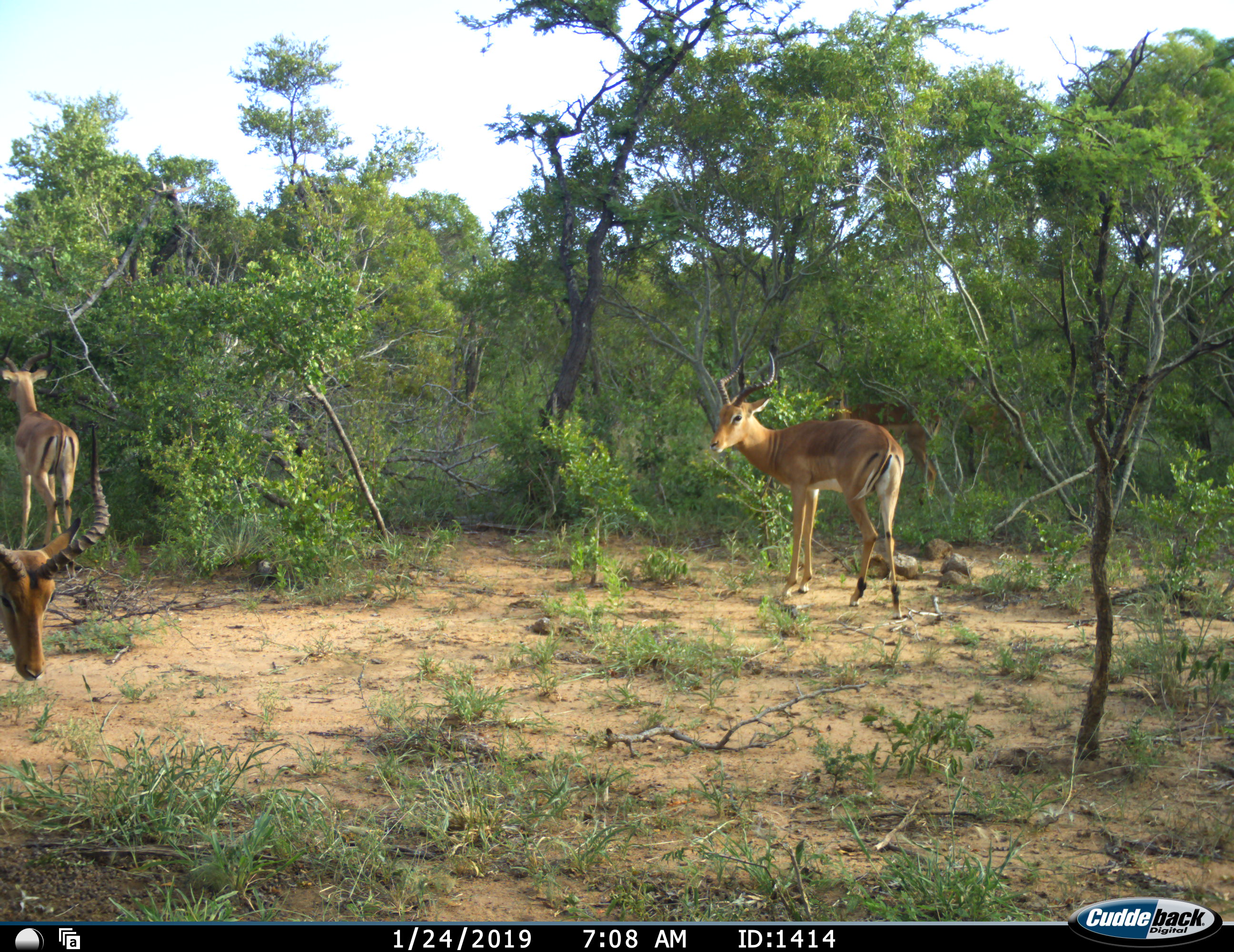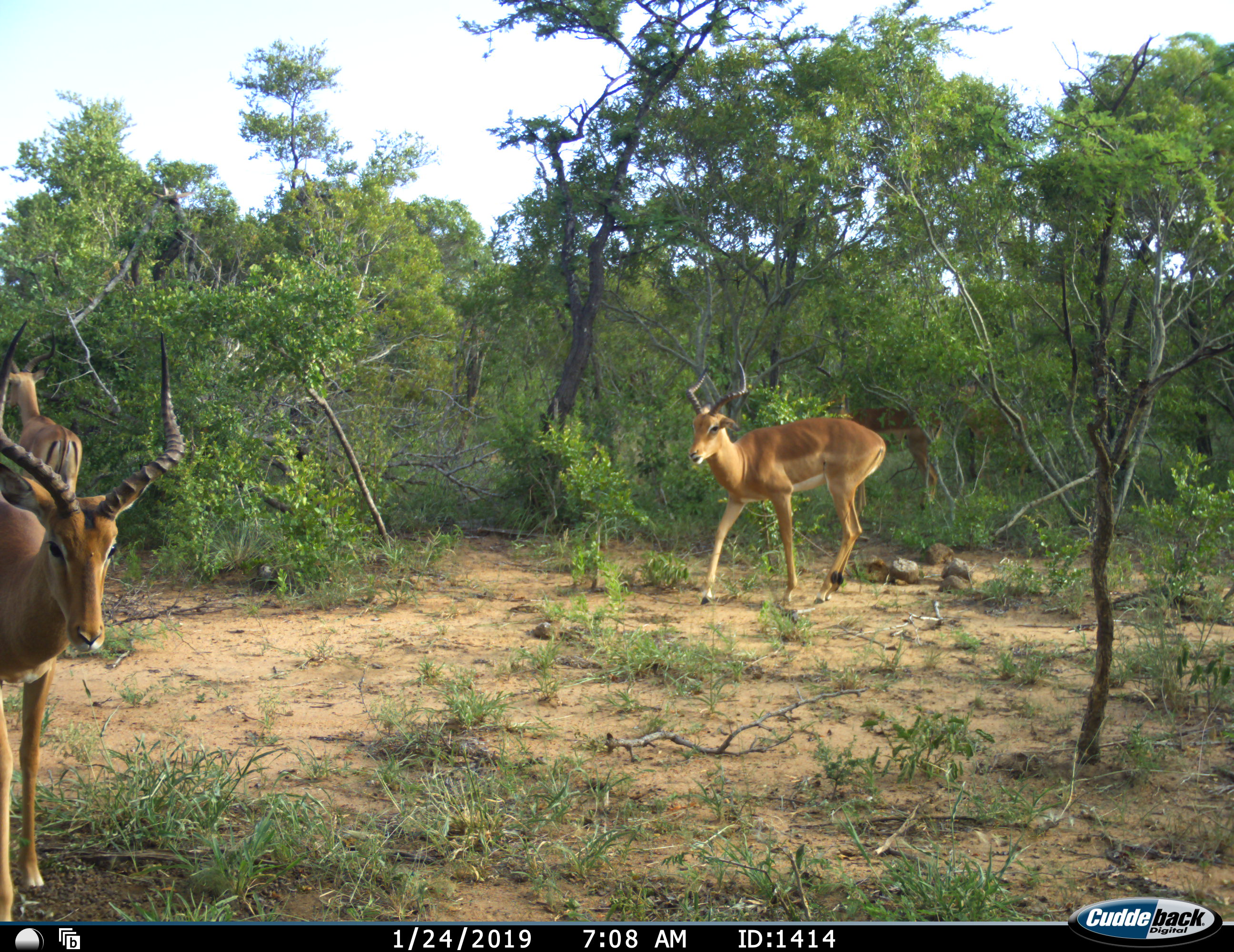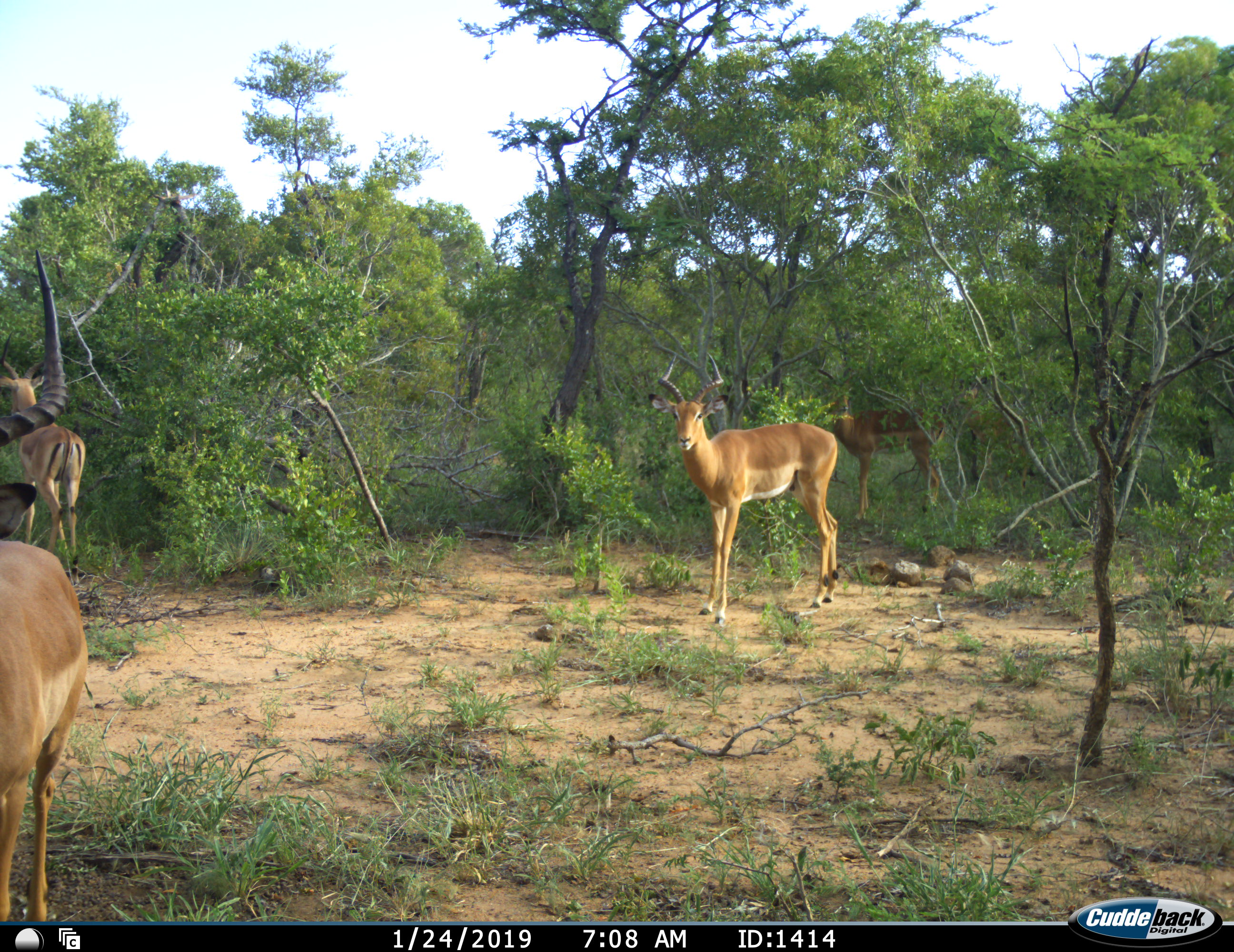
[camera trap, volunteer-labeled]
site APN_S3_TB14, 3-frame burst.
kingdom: Animalia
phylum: Chordata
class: Mammalia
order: Artiodactyla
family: Bovidae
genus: Aepyceros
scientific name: Aepyceros melampus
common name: impala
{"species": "impala (Aepyceros melampus)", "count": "4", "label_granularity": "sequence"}